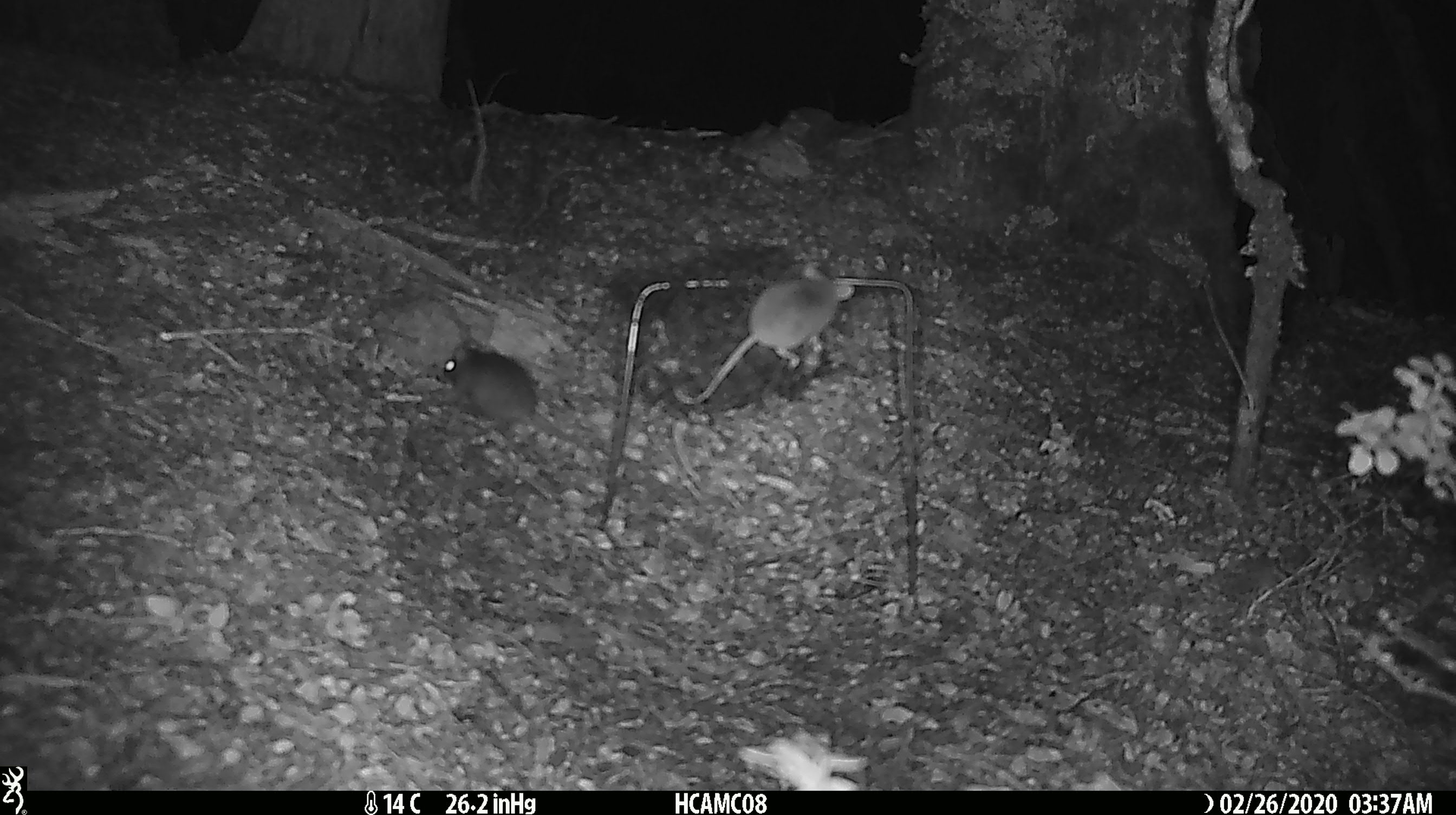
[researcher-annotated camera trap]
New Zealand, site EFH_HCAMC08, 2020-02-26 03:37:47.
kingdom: Animalia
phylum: Chordata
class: Mammalia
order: Rodentia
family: Muridae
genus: Mus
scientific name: Mus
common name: mouse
Mouse (Mus).